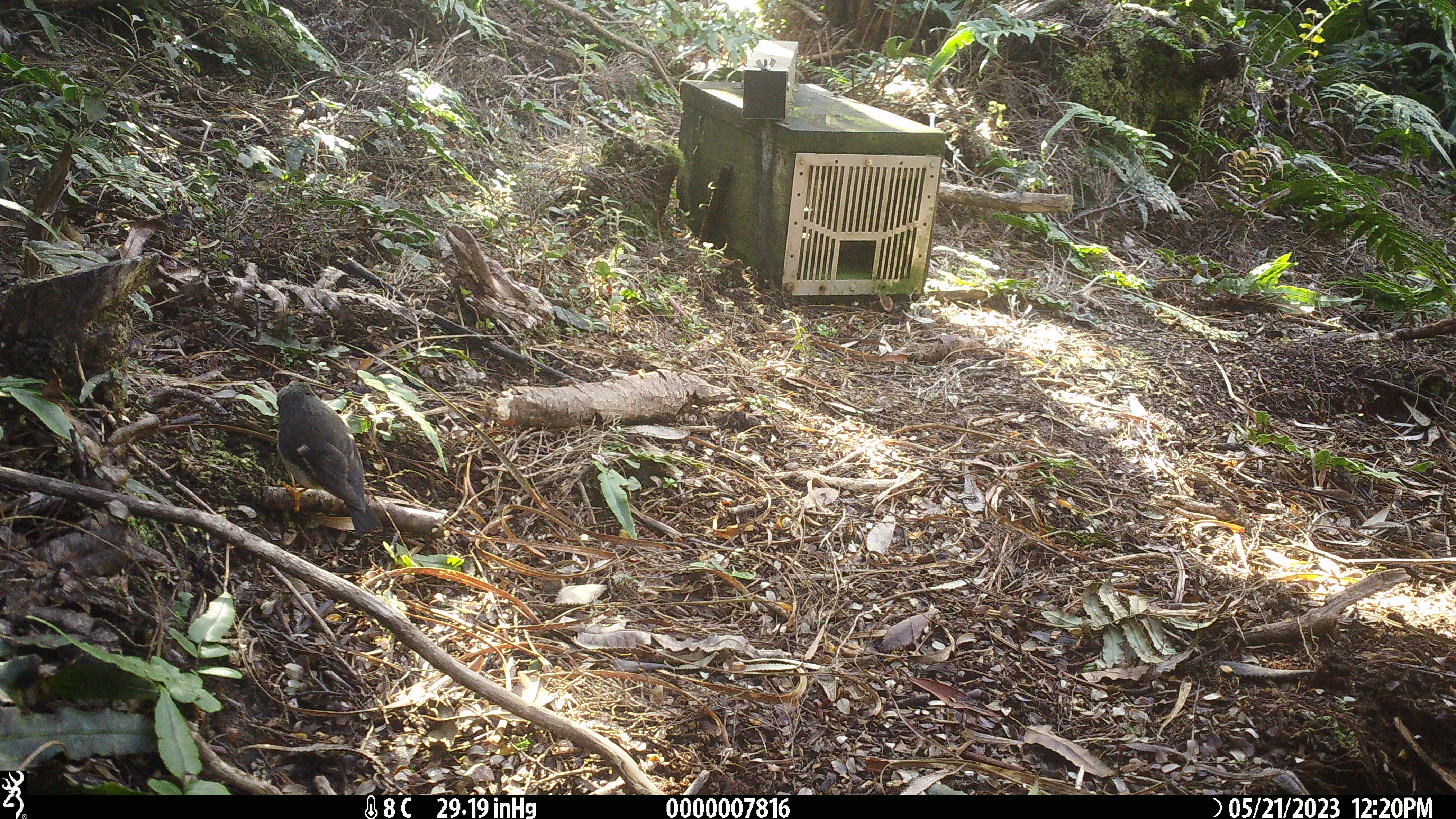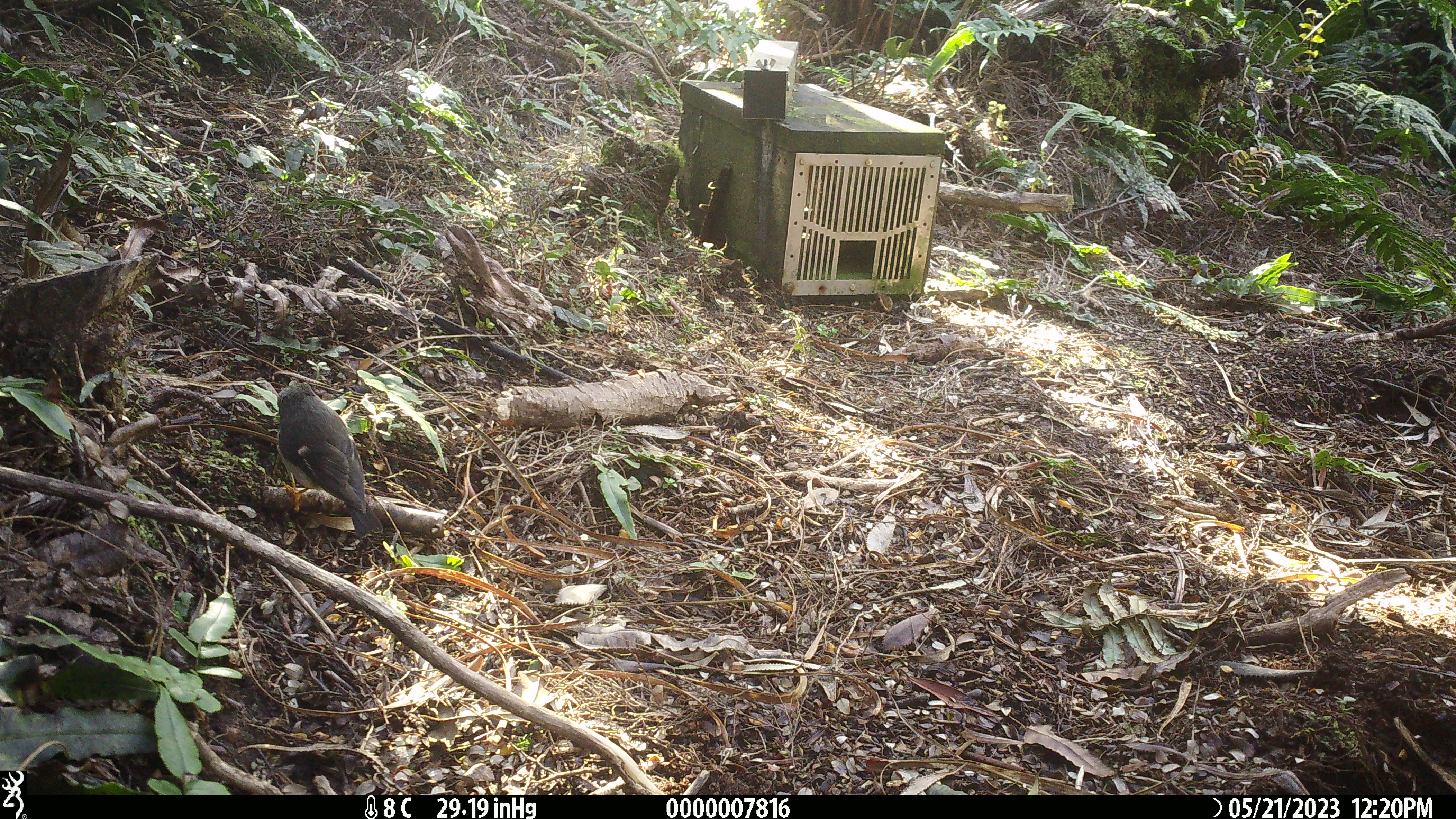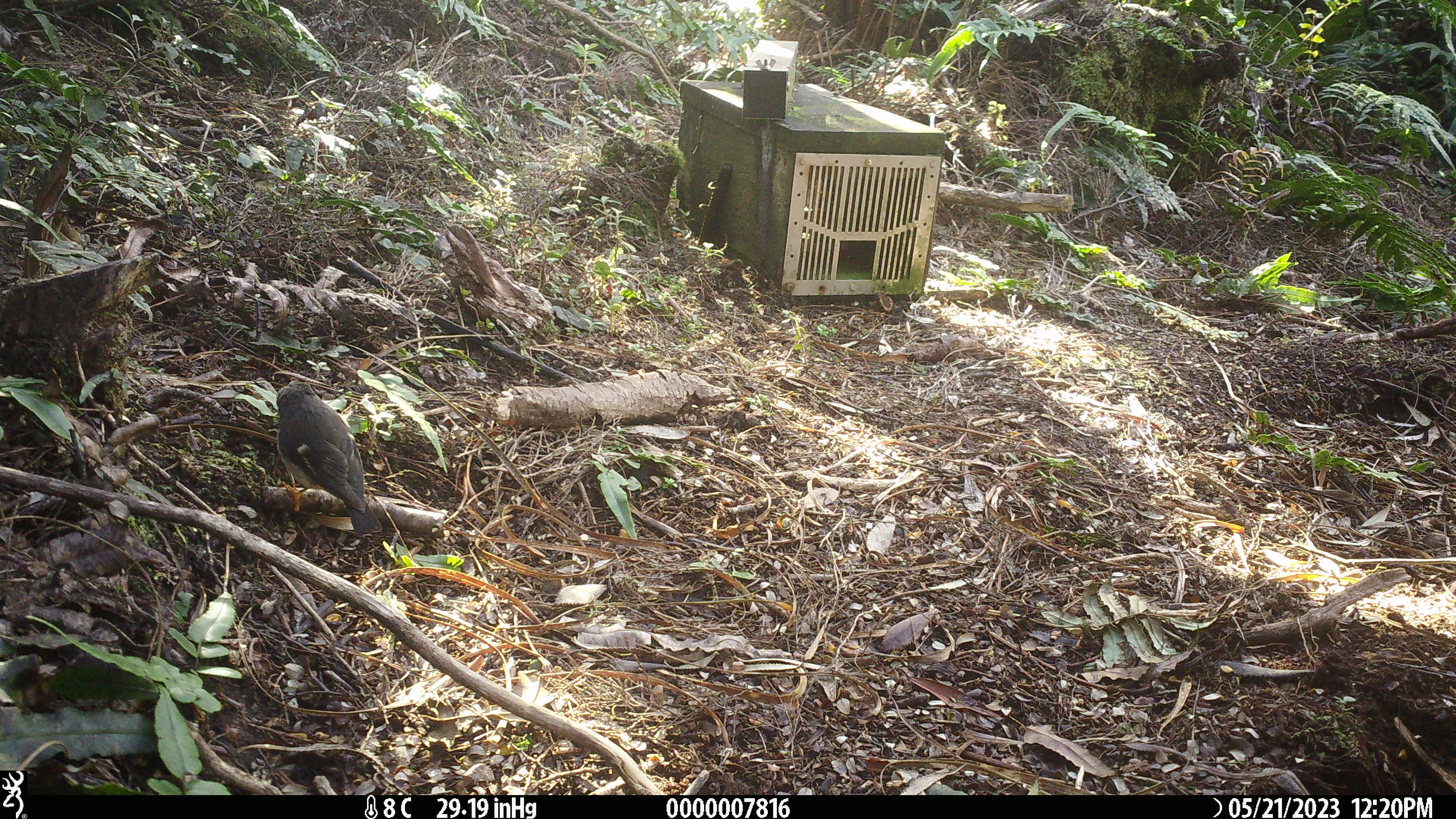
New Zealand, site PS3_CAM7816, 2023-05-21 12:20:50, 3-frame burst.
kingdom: Animalia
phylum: Chordata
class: Aves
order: Passeriformes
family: Petroicidae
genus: Petroica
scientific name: Petroica macrocephala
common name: tomtit